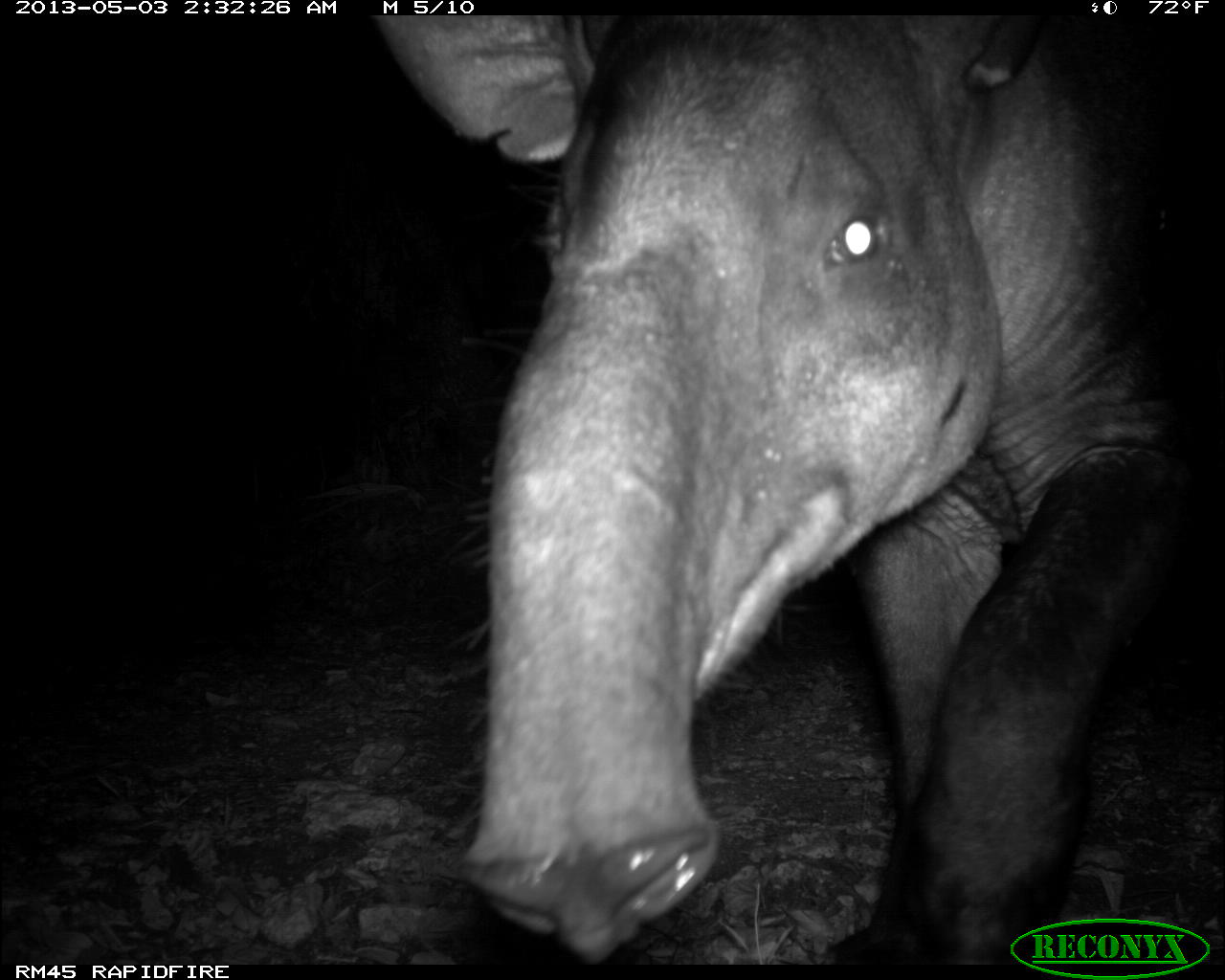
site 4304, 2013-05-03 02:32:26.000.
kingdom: Animalia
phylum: Chordata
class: Mammalia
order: Perissodactyla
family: Tapiridae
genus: Tapirus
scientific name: Tapirus bairdii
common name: baird's tapir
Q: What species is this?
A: Tapirus bairdii (baird's tapir).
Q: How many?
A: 1.